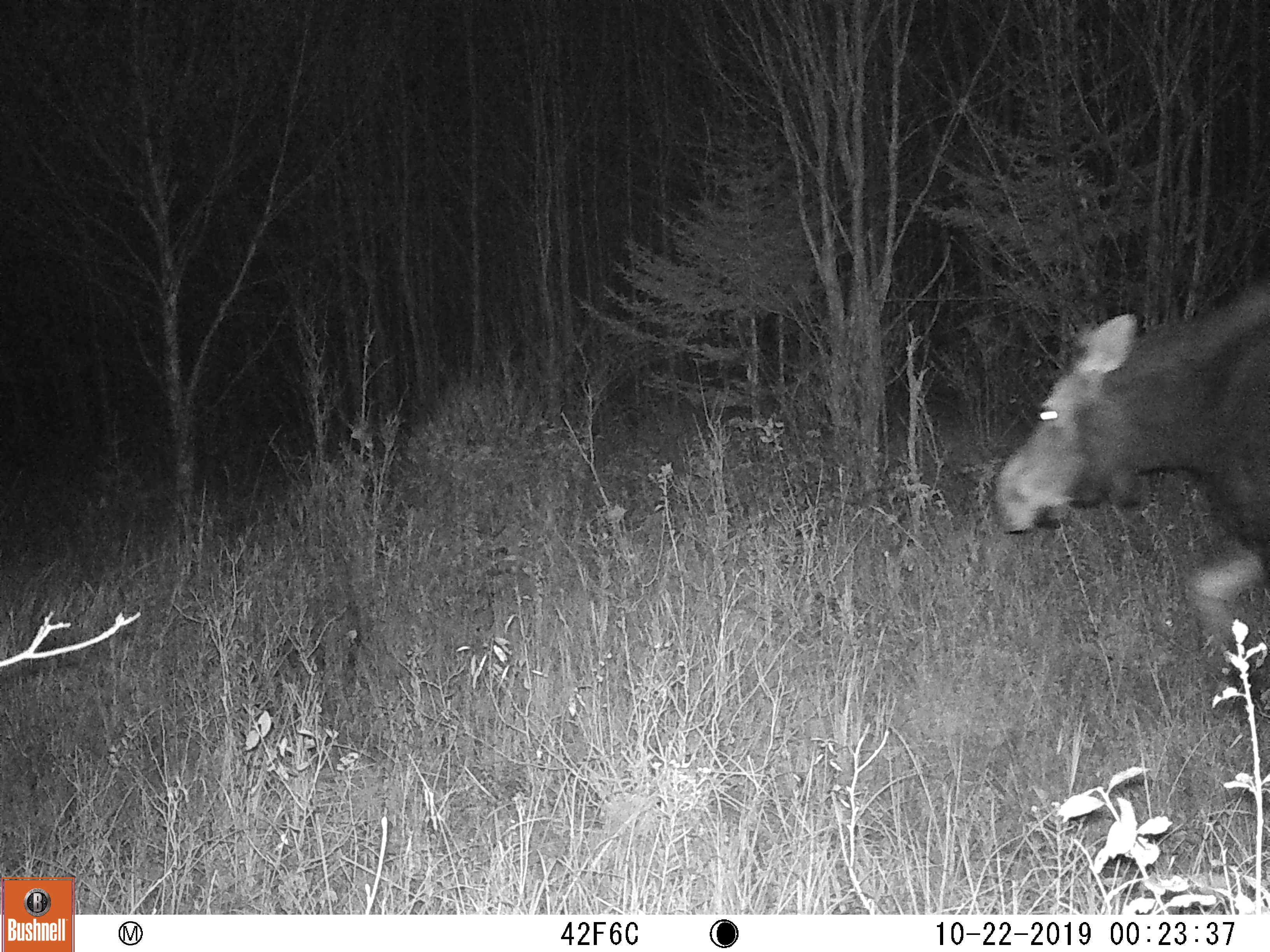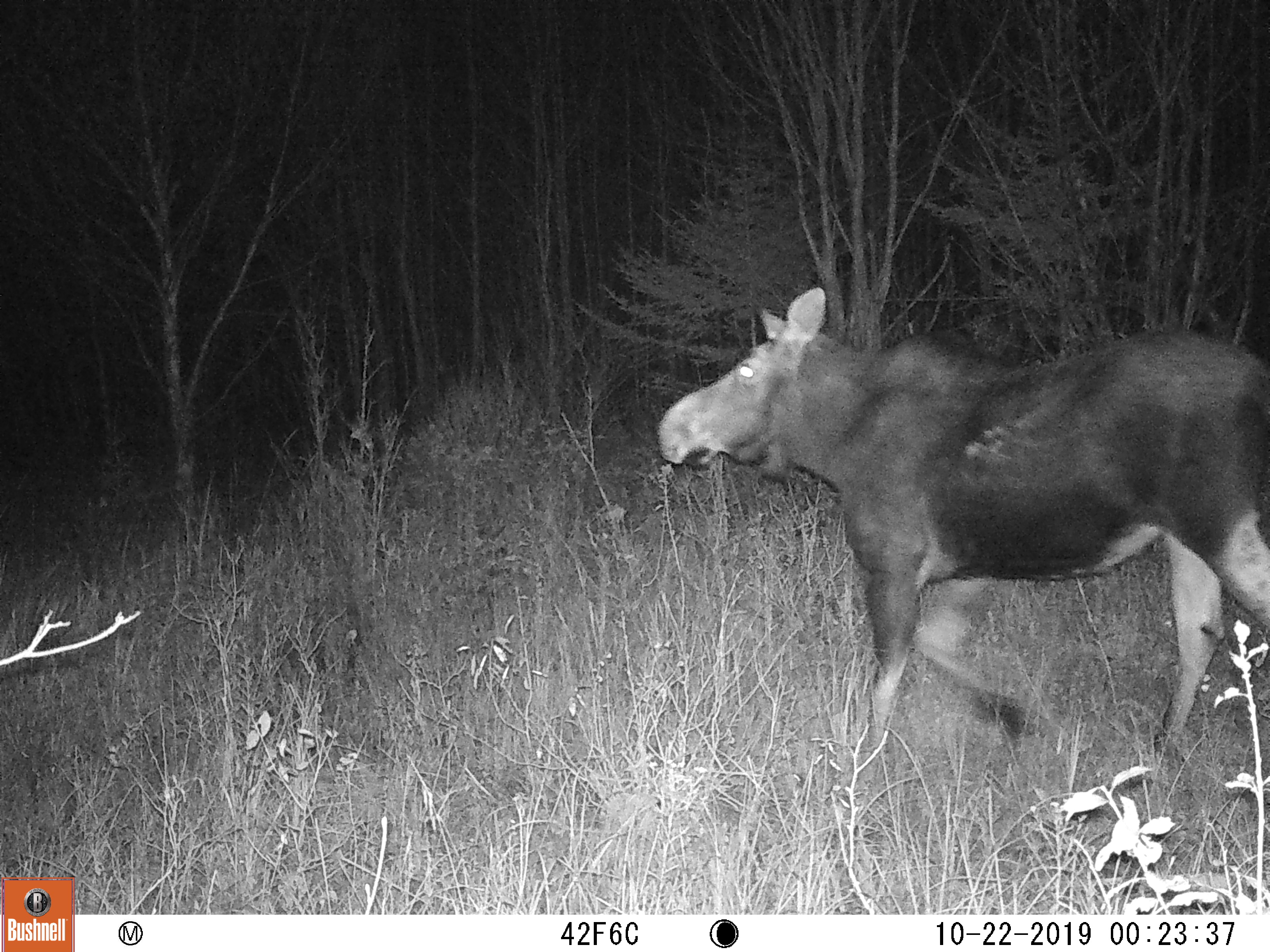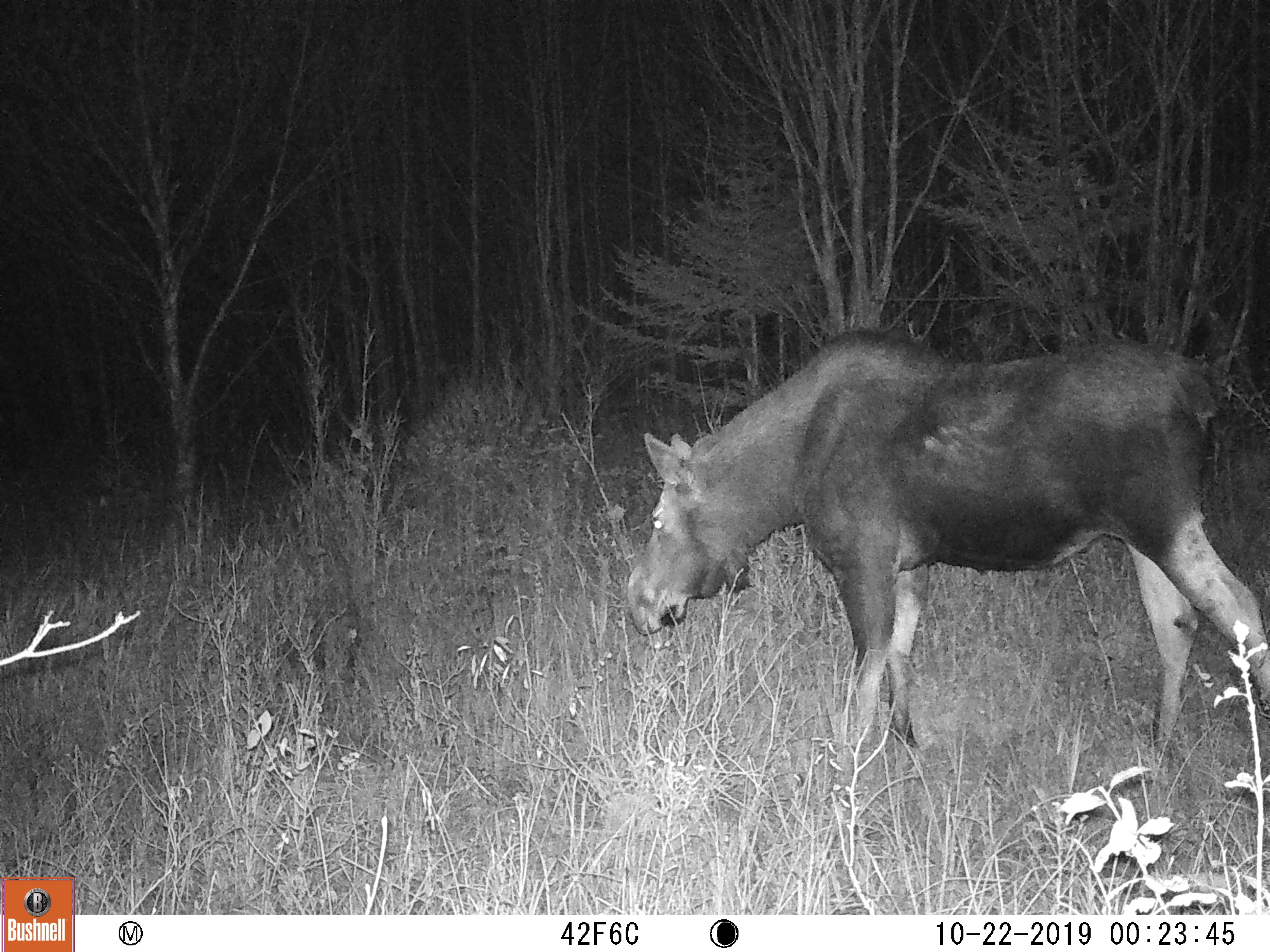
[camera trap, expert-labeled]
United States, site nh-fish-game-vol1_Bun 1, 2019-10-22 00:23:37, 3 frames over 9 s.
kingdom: Animalia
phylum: Chordata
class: Mammalia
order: Artiodactyla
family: Cervidae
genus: Alces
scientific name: Alces alces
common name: moose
Moose (Alces alces).